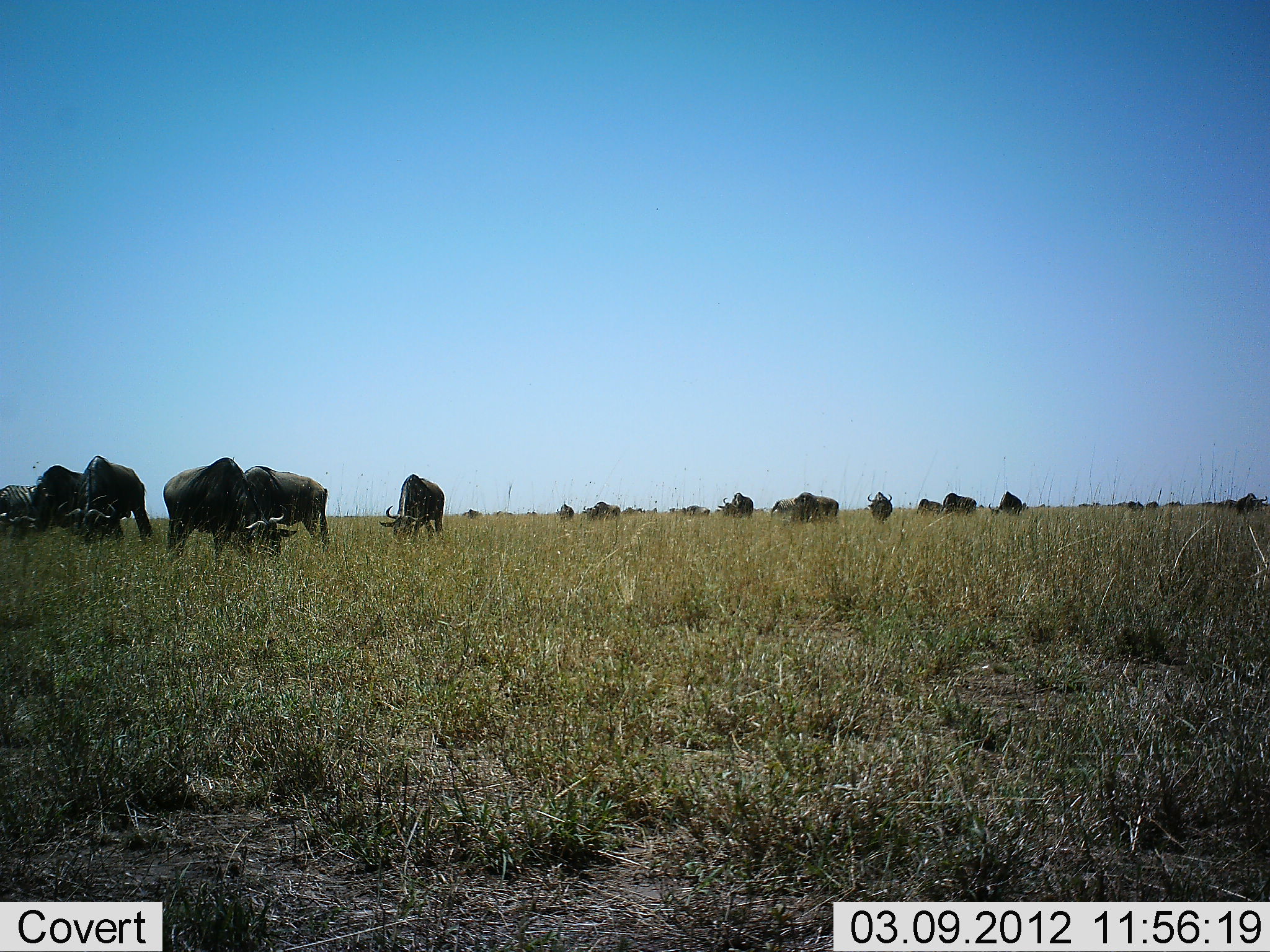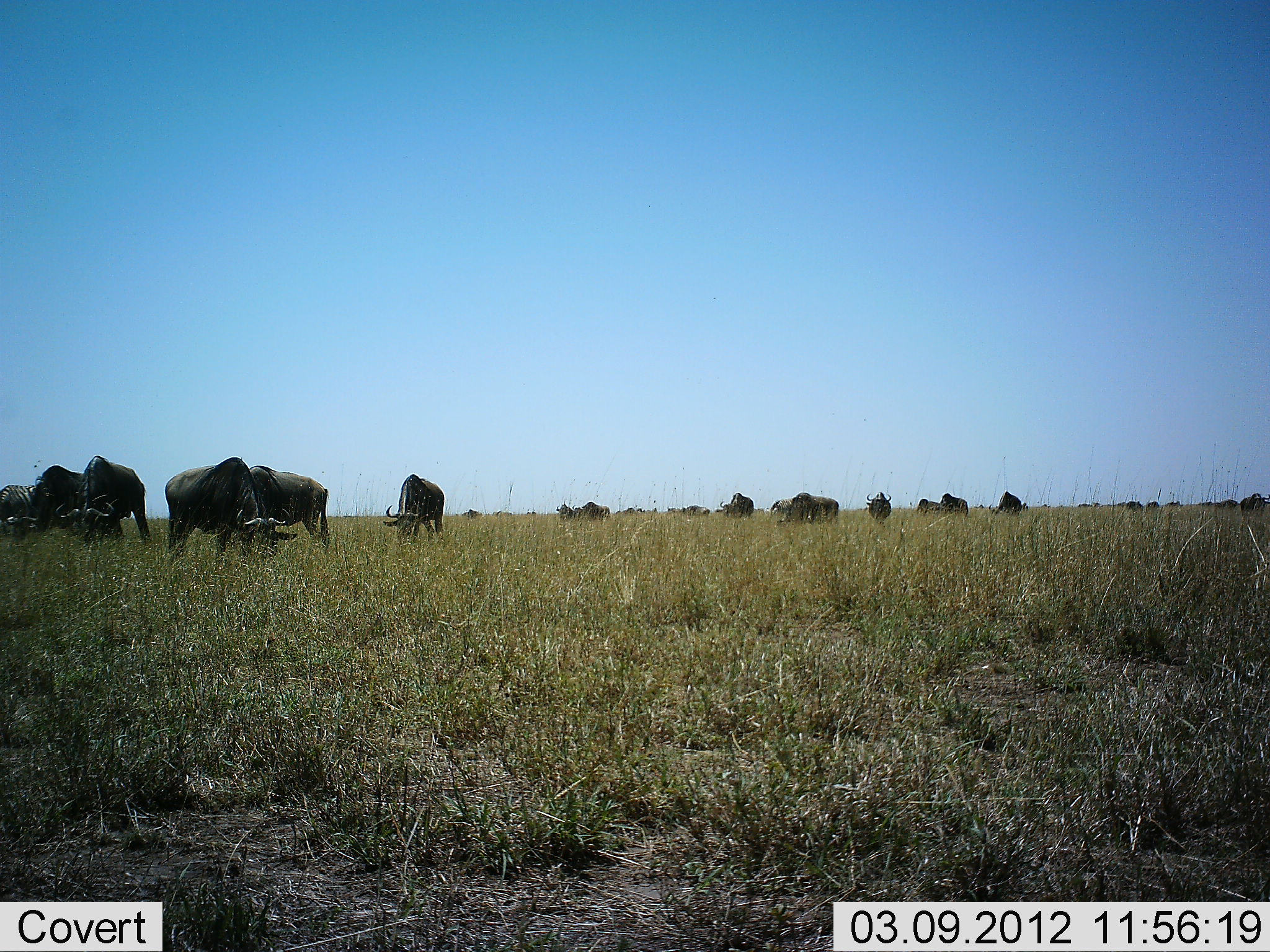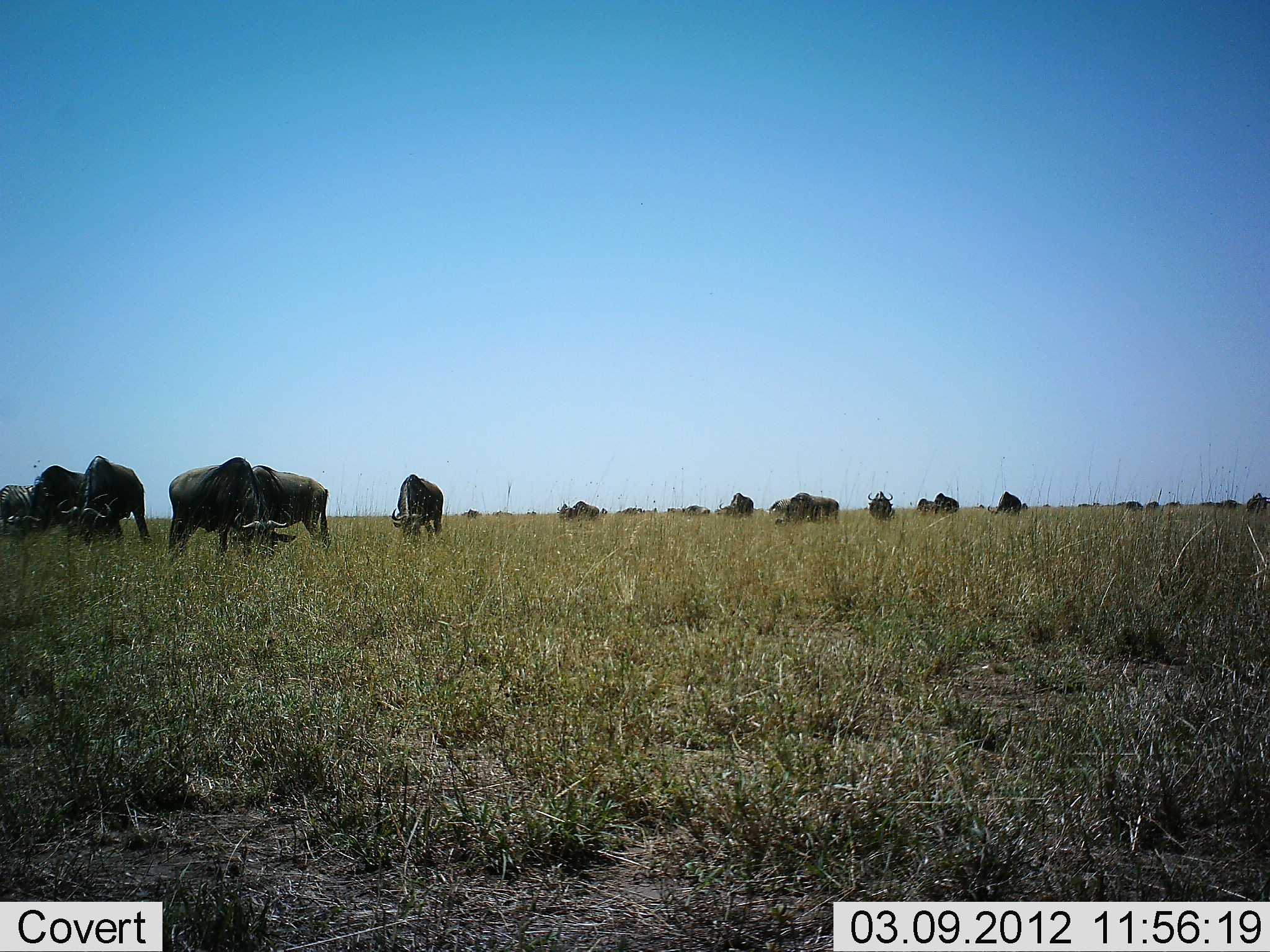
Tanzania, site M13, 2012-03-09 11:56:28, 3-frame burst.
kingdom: Animalia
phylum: Chordata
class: Mammalia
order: Artiodactyla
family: Bovidae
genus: Connochaetes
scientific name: Connochaetes taurinus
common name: blue wildebeest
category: wildebeest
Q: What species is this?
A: Wildebeest (blue wildebeest) (Connochaetes taurinus).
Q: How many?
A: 11-50.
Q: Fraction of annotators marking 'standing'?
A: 50%.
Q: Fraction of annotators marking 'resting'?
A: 0%.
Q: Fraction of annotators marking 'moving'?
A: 29%.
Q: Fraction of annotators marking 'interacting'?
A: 0%.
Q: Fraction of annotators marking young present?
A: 0%.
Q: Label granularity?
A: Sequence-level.